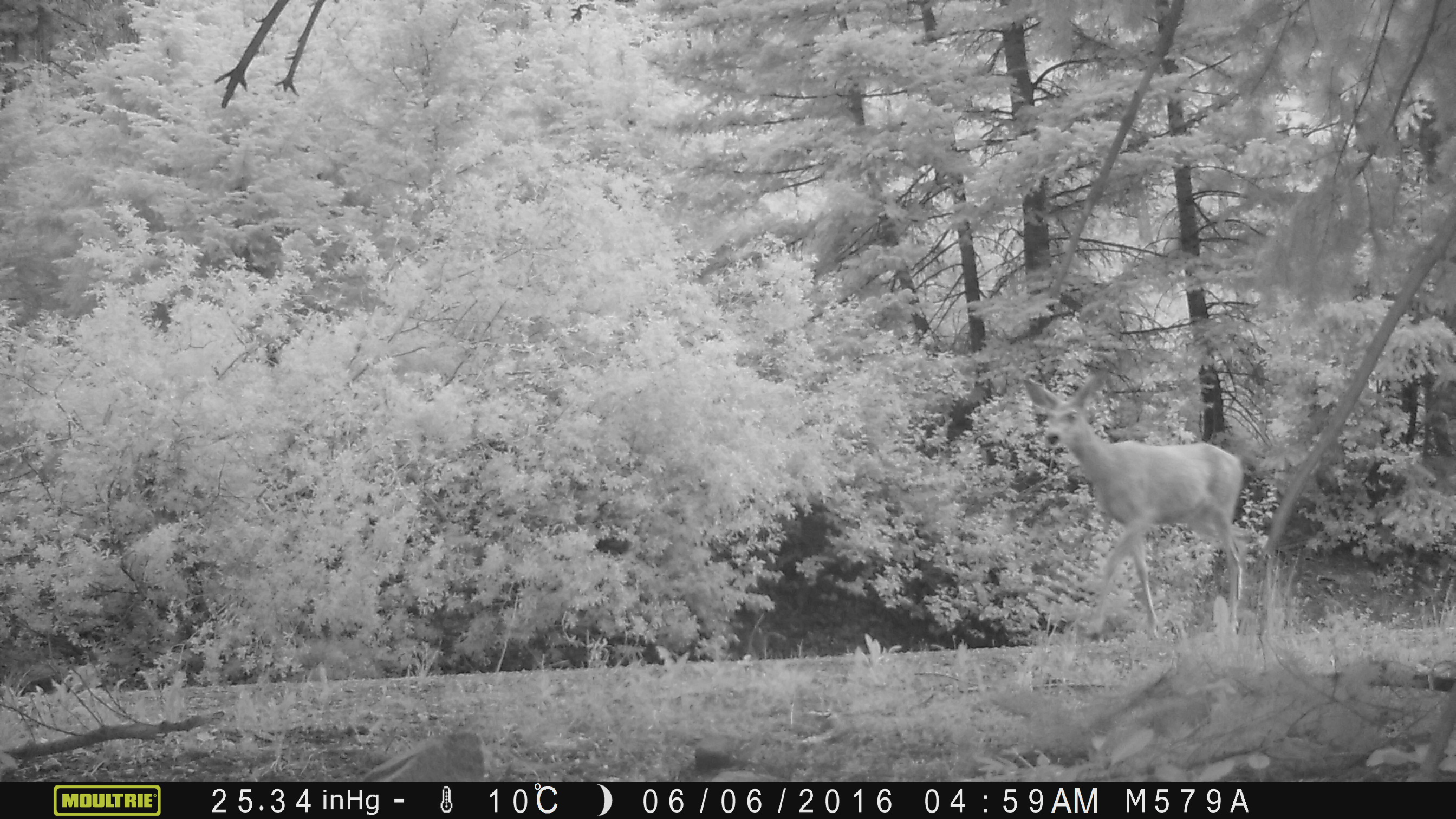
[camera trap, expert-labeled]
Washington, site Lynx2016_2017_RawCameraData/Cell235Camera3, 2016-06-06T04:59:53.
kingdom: Animalia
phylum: Chordata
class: Mammalia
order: Artiodactyla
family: Cervidae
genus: Odocoileus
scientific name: Odocoileus hemionus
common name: mule deer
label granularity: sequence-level